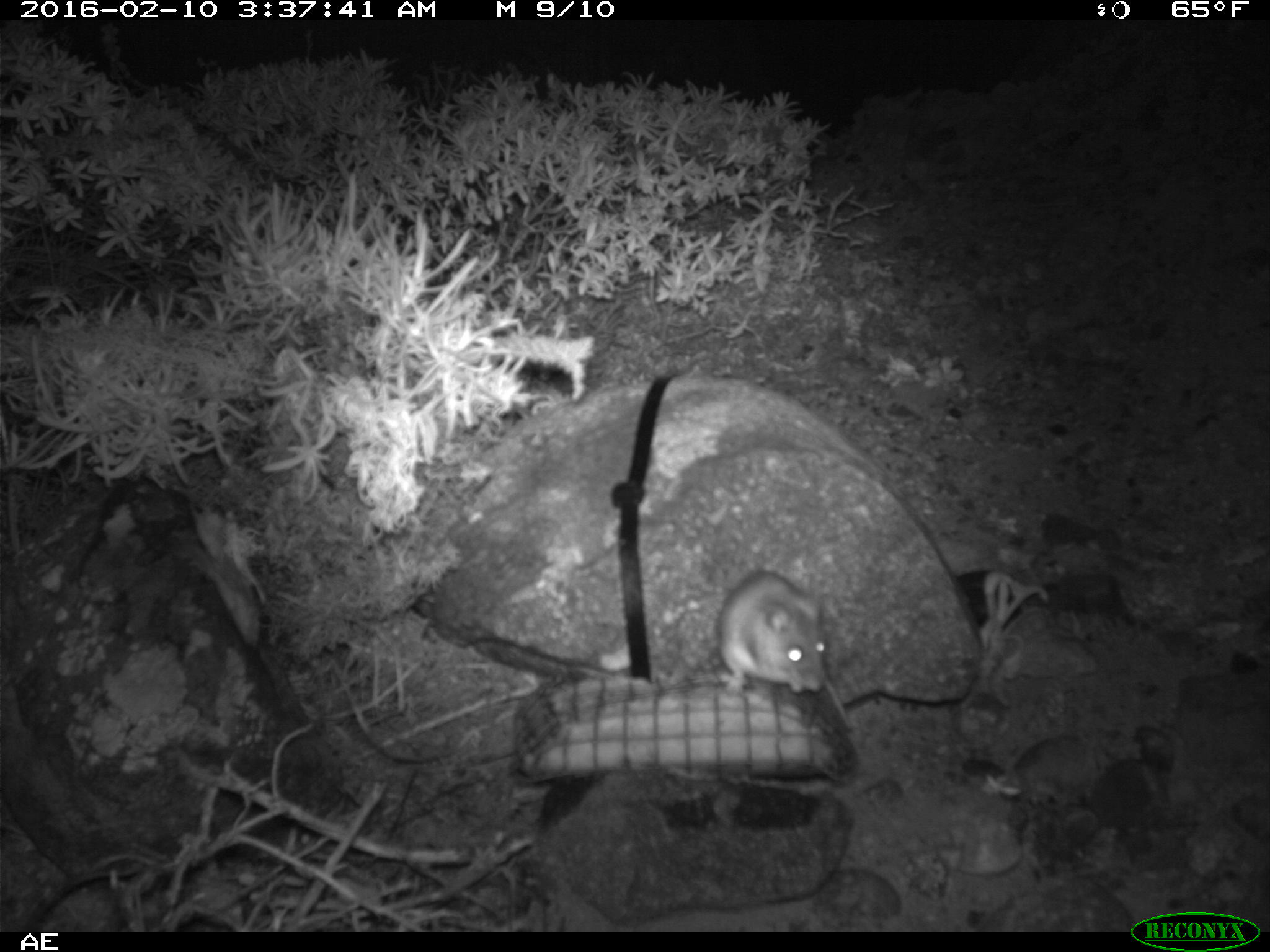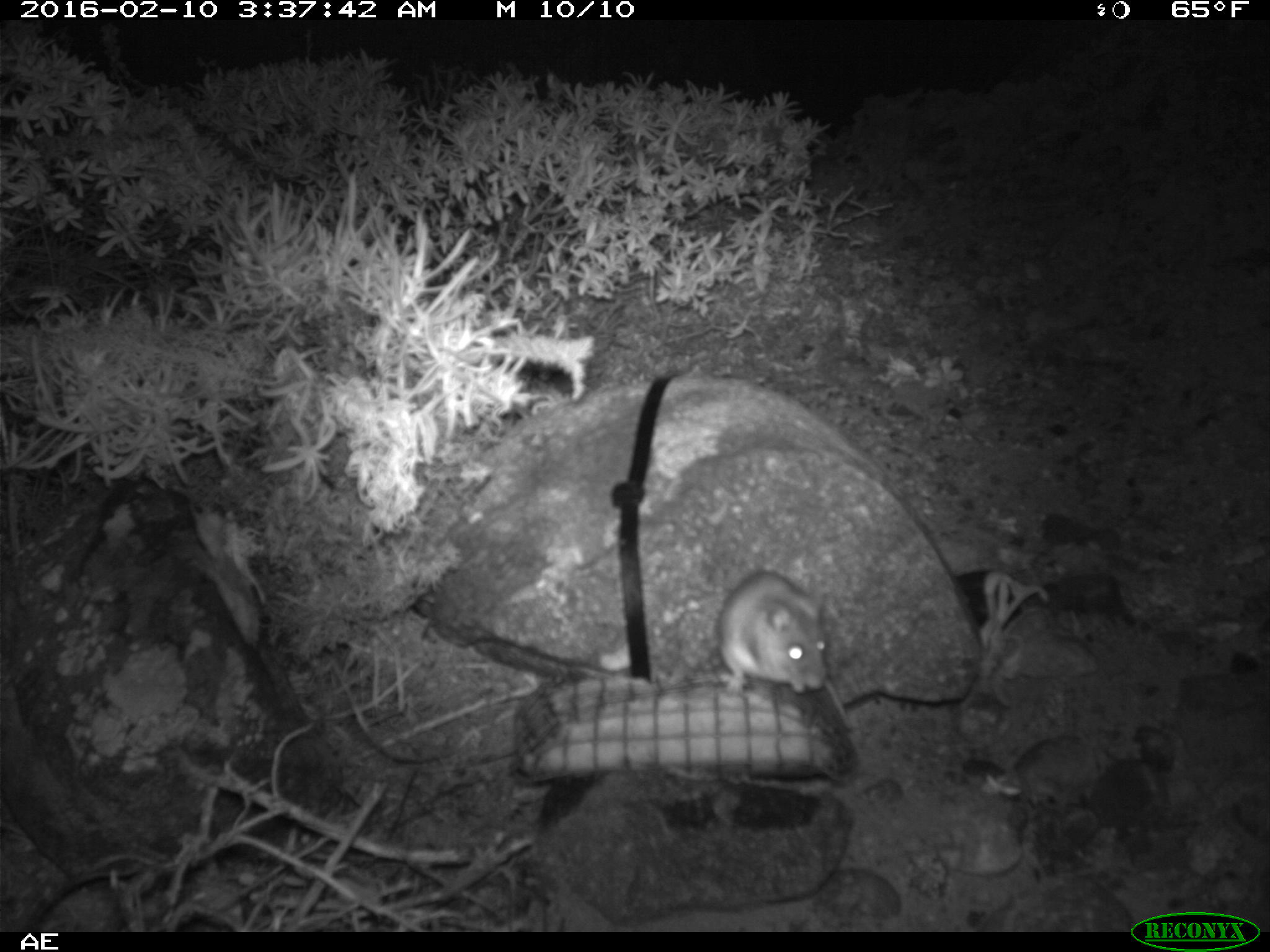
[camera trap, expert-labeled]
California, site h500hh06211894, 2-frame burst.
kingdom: Animalia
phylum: Chordata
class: Mammalia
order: Rodentia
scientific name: Rodentia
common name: rodent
Rodent (Rodentia).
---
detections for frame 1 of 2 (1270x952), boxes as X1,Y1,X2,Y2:
rodent: 714,572,856,731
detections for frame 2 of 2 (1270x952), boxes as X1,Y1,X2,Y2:
rodent: 718,570,850,727